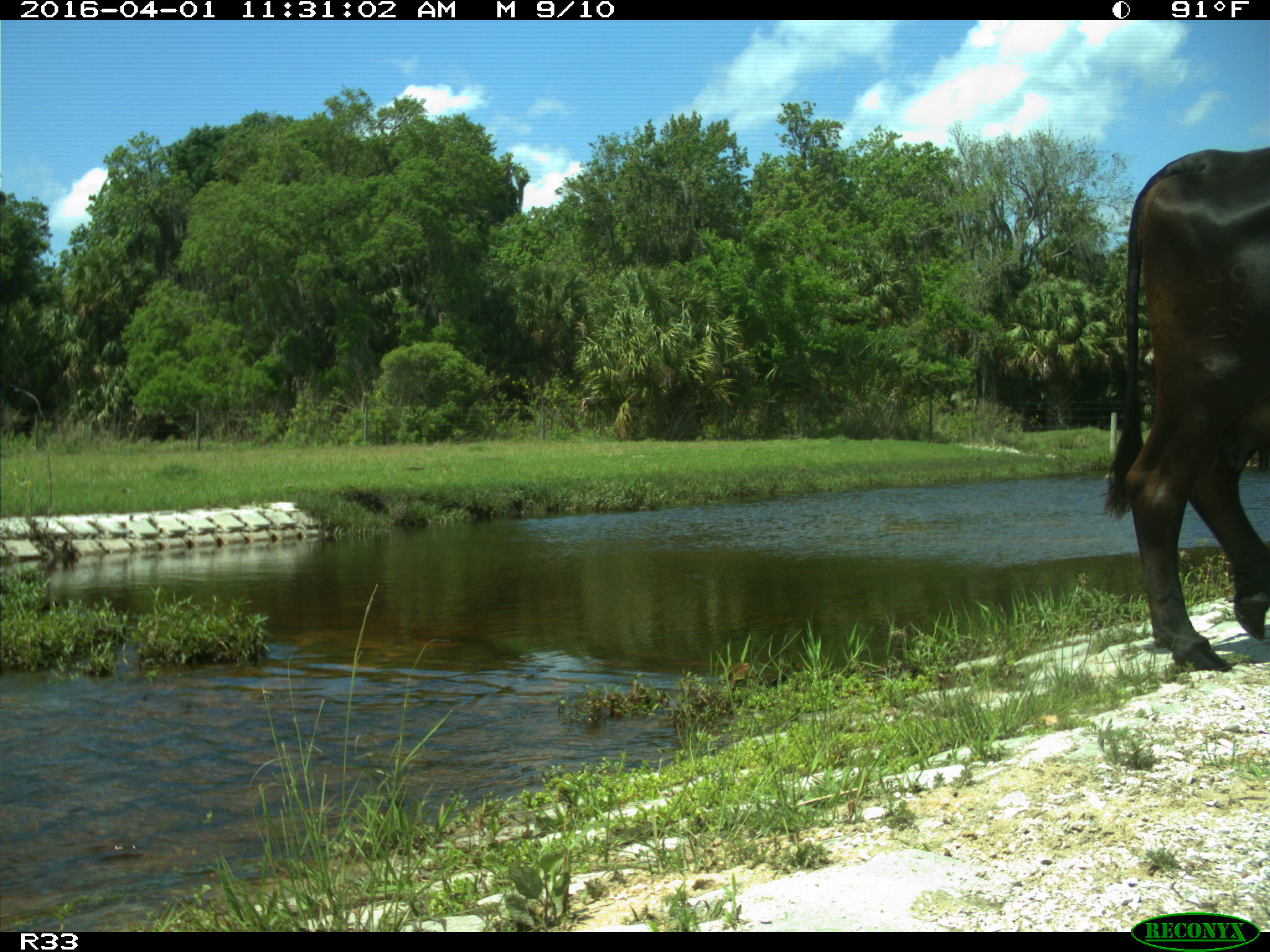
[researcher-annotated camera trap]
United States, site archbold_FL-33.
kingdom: Animalia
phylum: Chordata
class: Mammalia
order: Artiodactyla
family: Bovidae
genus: Bos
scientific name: Bos taurus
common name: domestic cow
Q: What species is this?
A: Bos taurus (domestic cow).